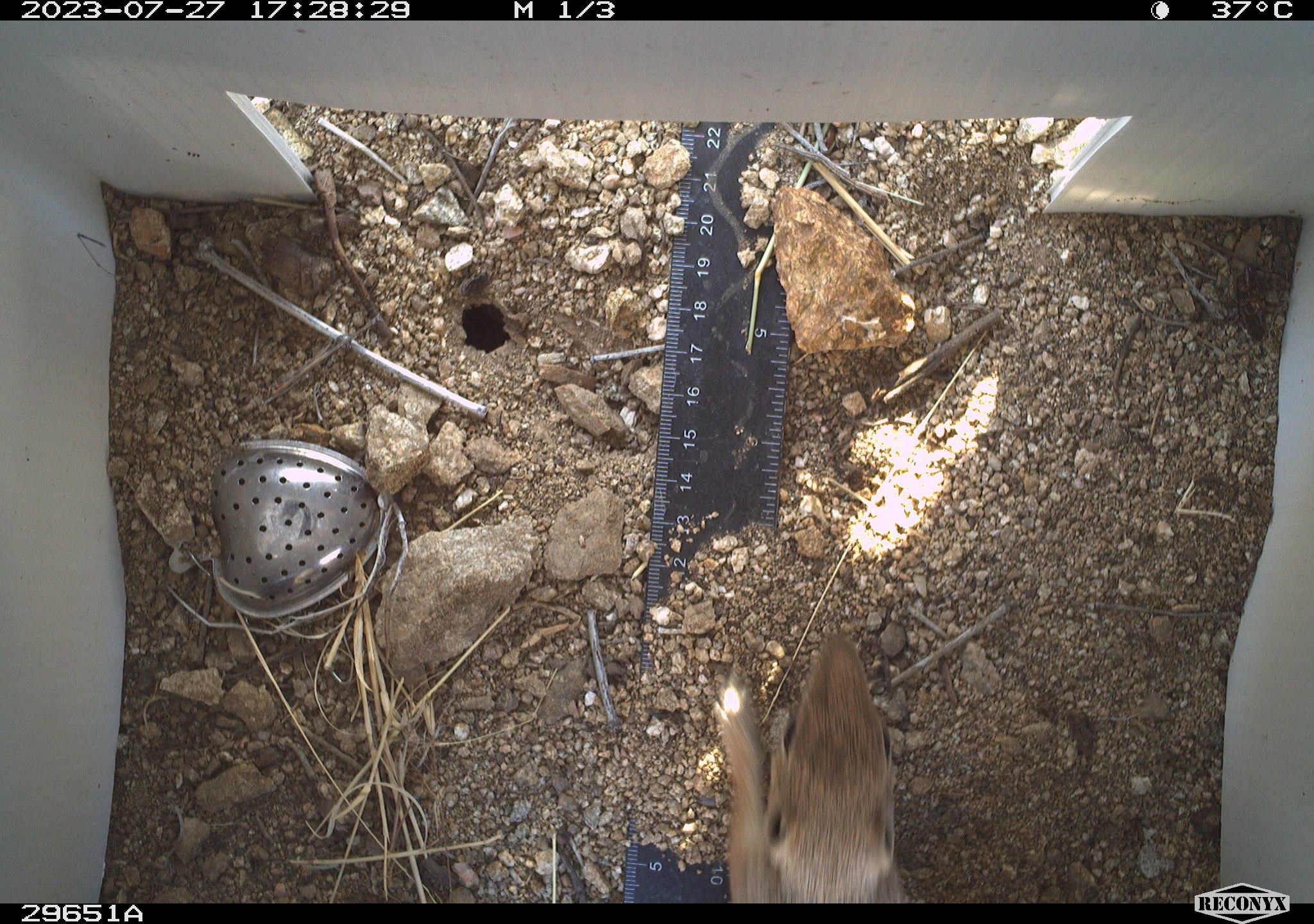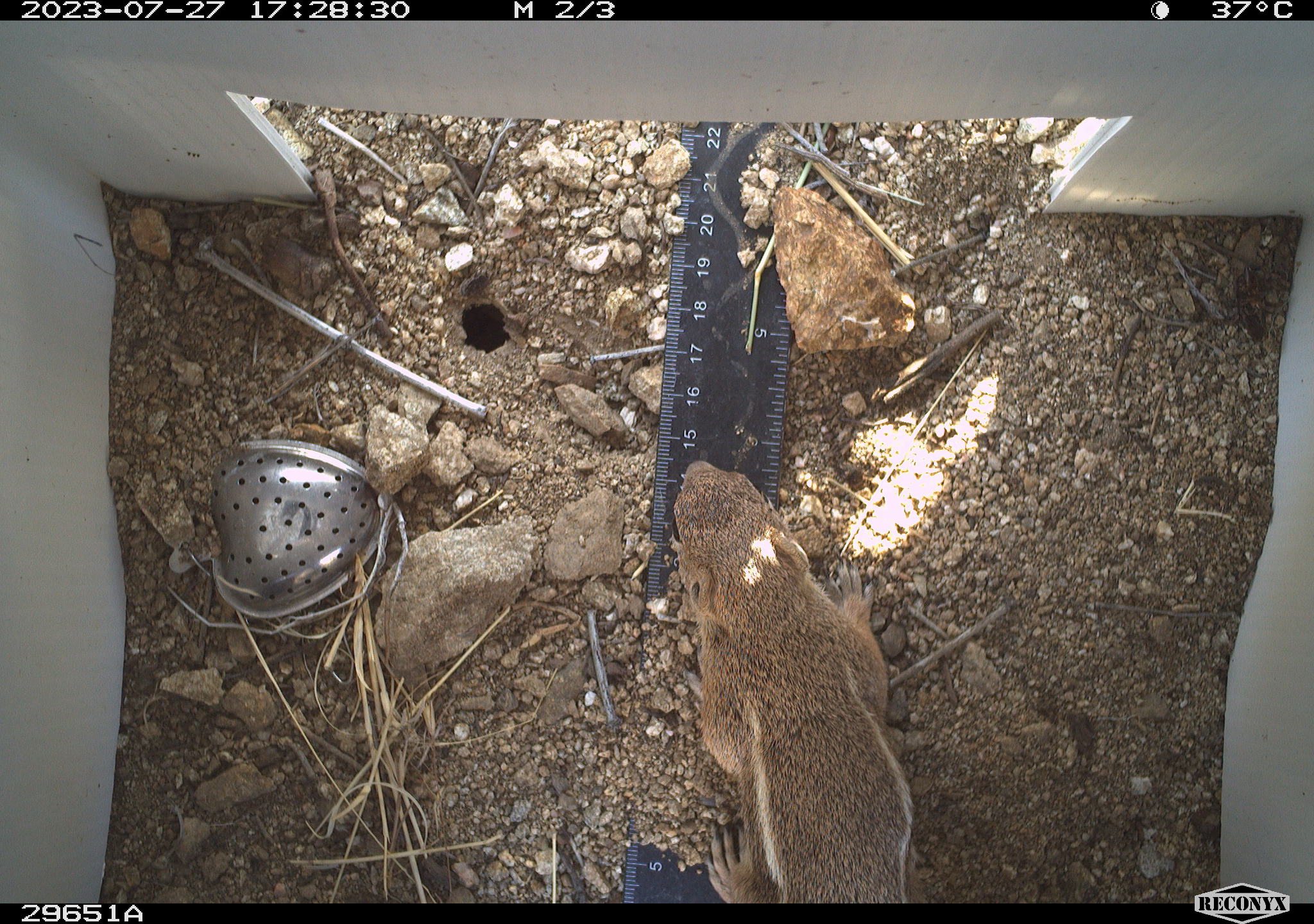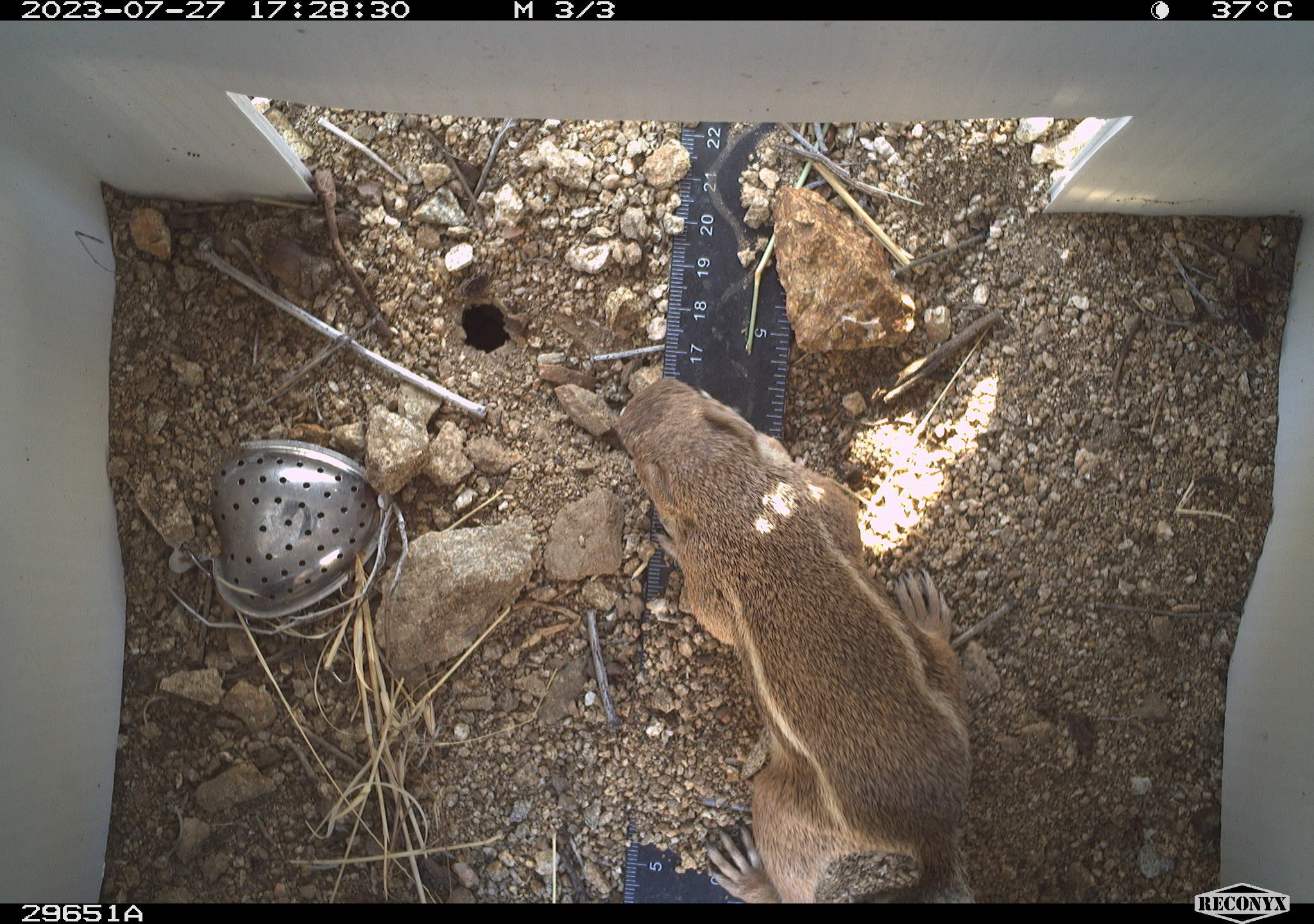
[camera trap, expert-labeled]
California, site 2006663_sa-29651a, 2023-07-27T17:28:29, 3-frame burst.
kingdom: Animalia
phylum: Chordata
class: Mammalia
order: Rodentia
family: Sciuridae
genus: Ammospermophilus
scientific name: Ammospermophilus leucurus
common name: white-tailed antelope squirrel